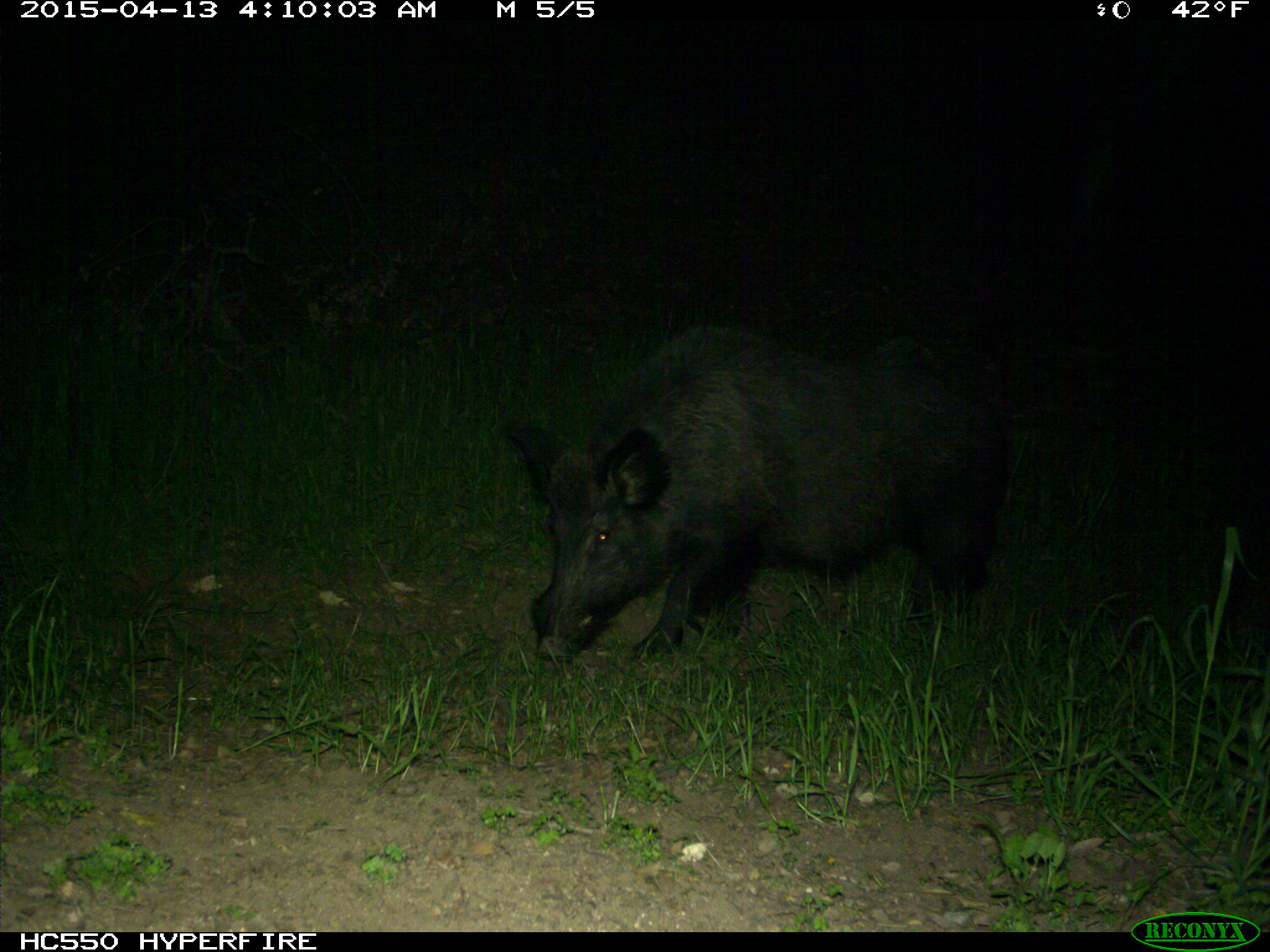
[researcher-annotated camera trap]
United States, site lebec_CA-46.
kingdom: Animalia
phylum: Chordata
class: Mammalia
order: Artiodactyla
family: Suidae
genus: Sus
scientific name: Sus scrofa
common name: wild boar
Sus scrofa (wild boar).